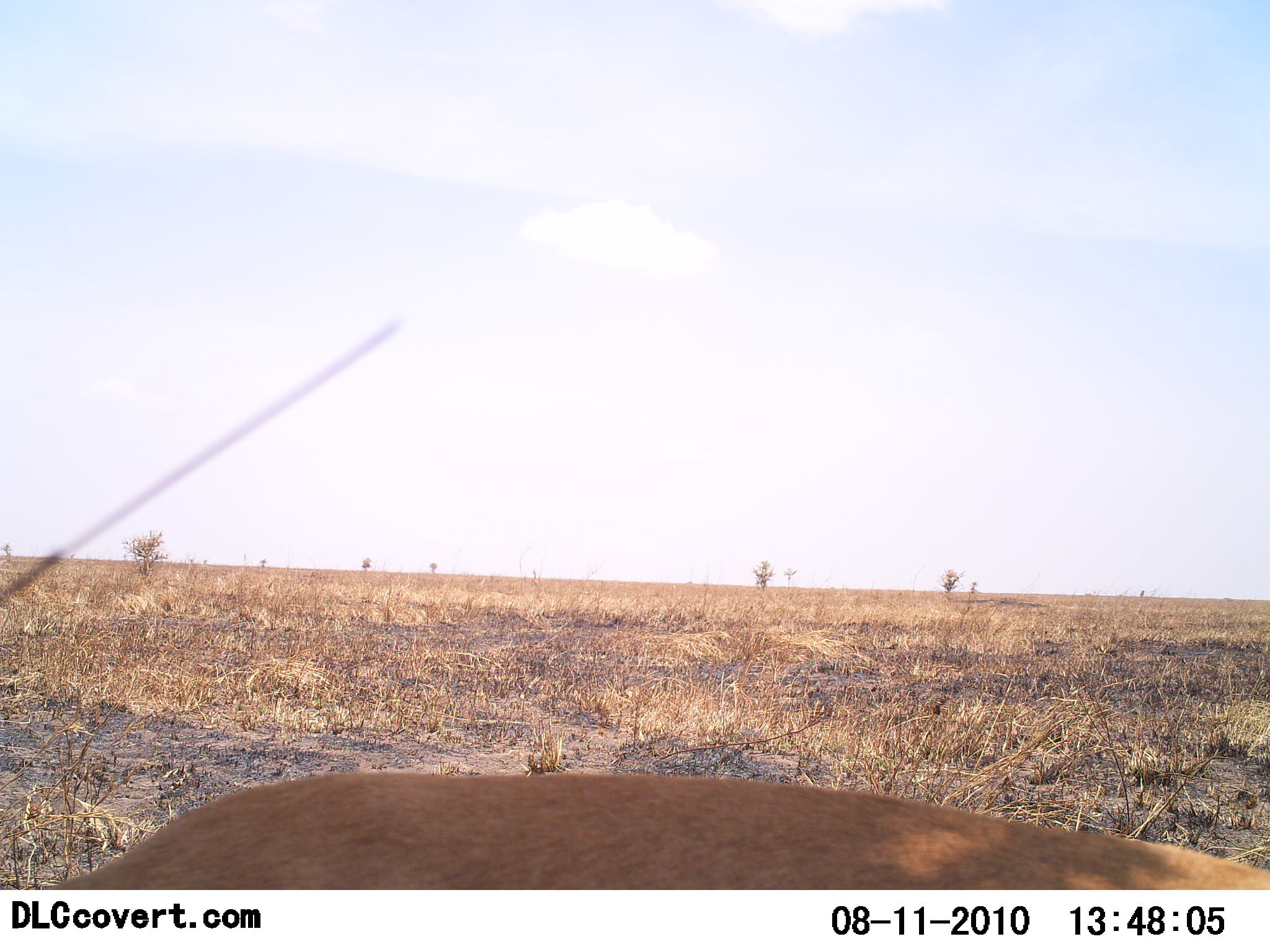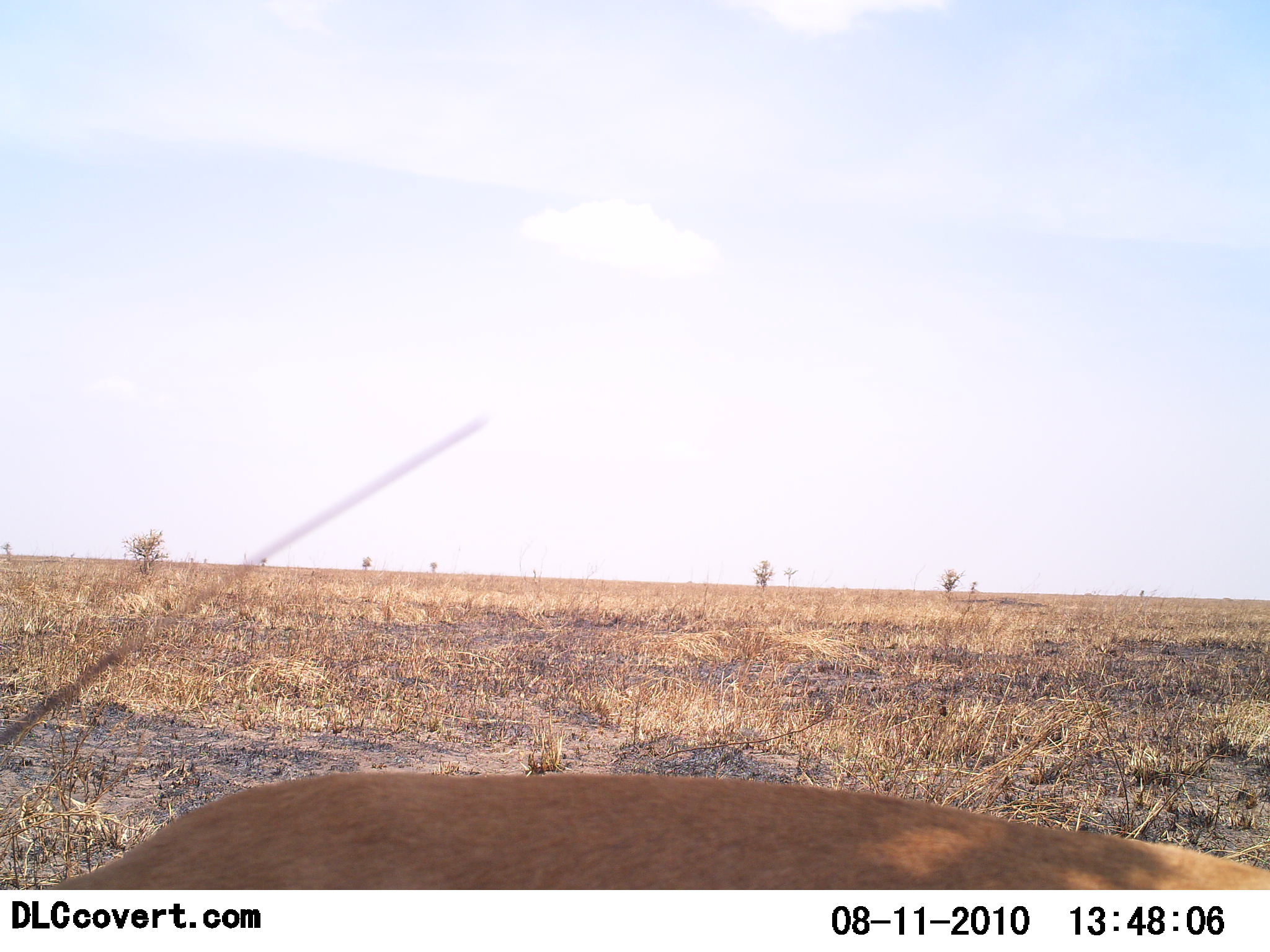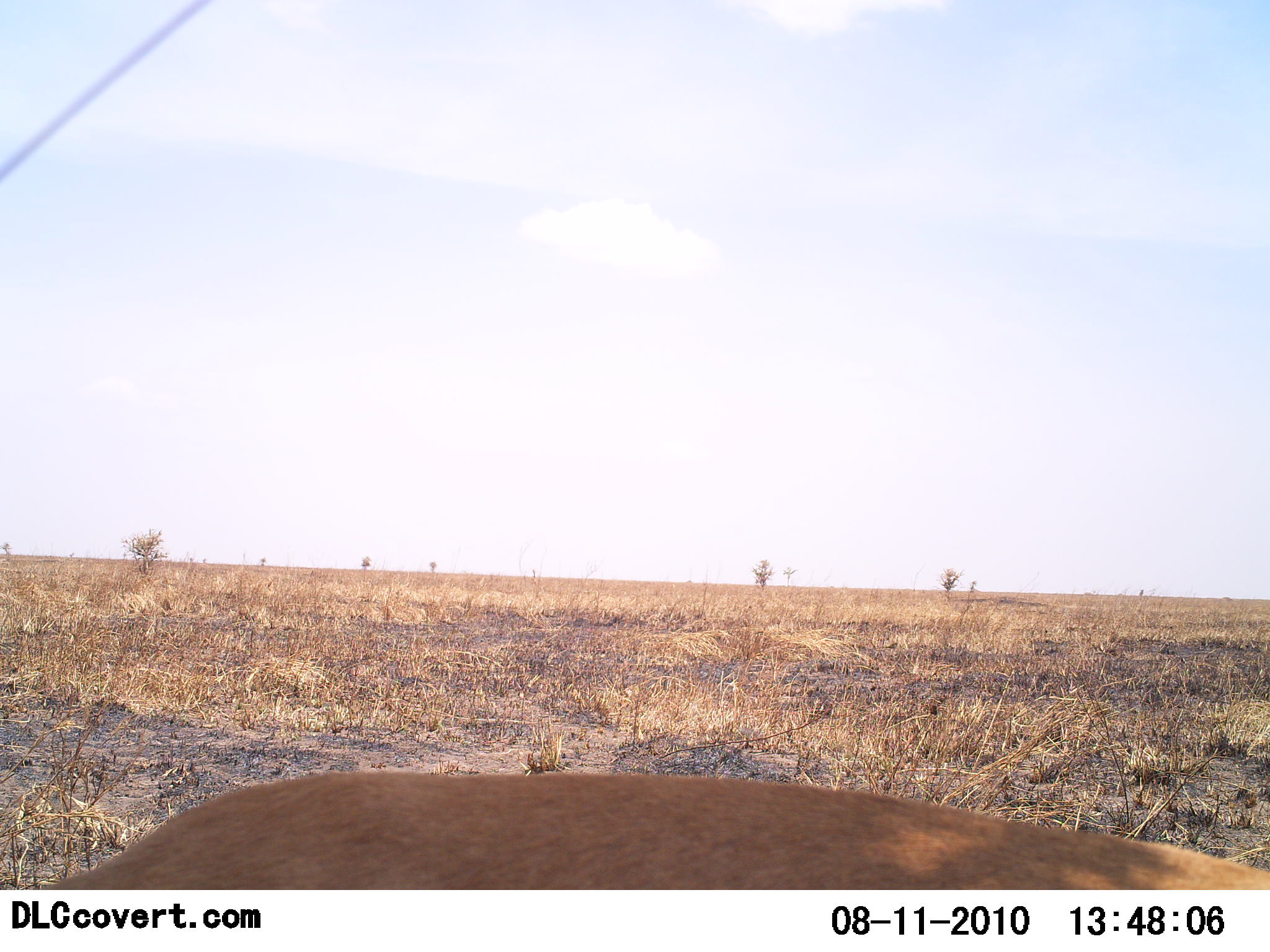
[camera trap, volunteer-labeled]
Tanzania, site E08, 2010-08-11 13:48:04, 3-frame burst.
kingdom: Animalia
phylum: Chordata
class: Mammalia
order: Artiodactyla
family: Bovidae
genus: Nanger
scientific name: Nanger granti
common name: grant's gazelle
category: gazellegrants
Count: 1.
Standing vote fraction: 62%.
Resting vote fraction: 25%.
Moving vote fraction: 0%.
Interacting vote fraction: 0%.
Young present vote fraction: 0%.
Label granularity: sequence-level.